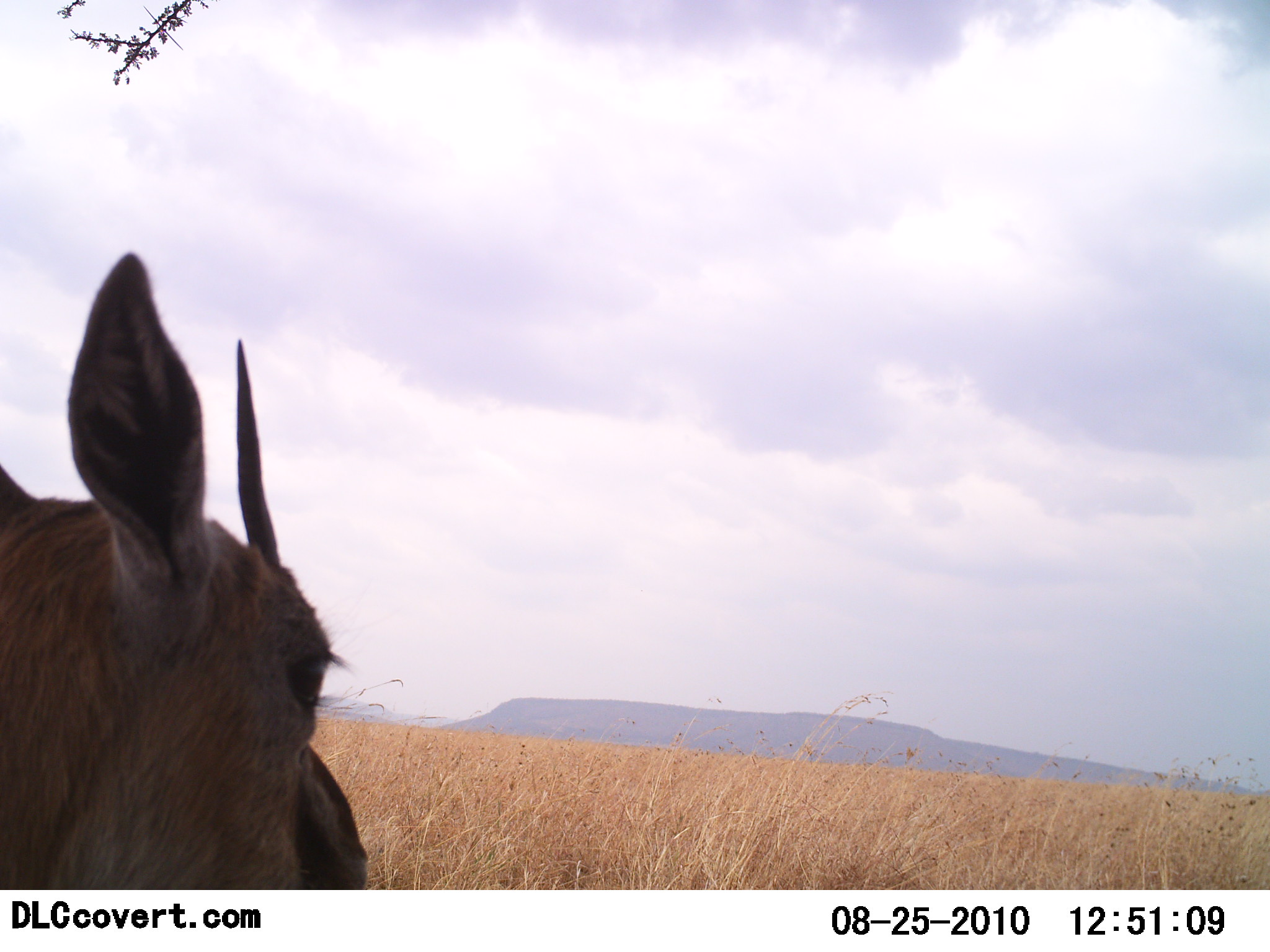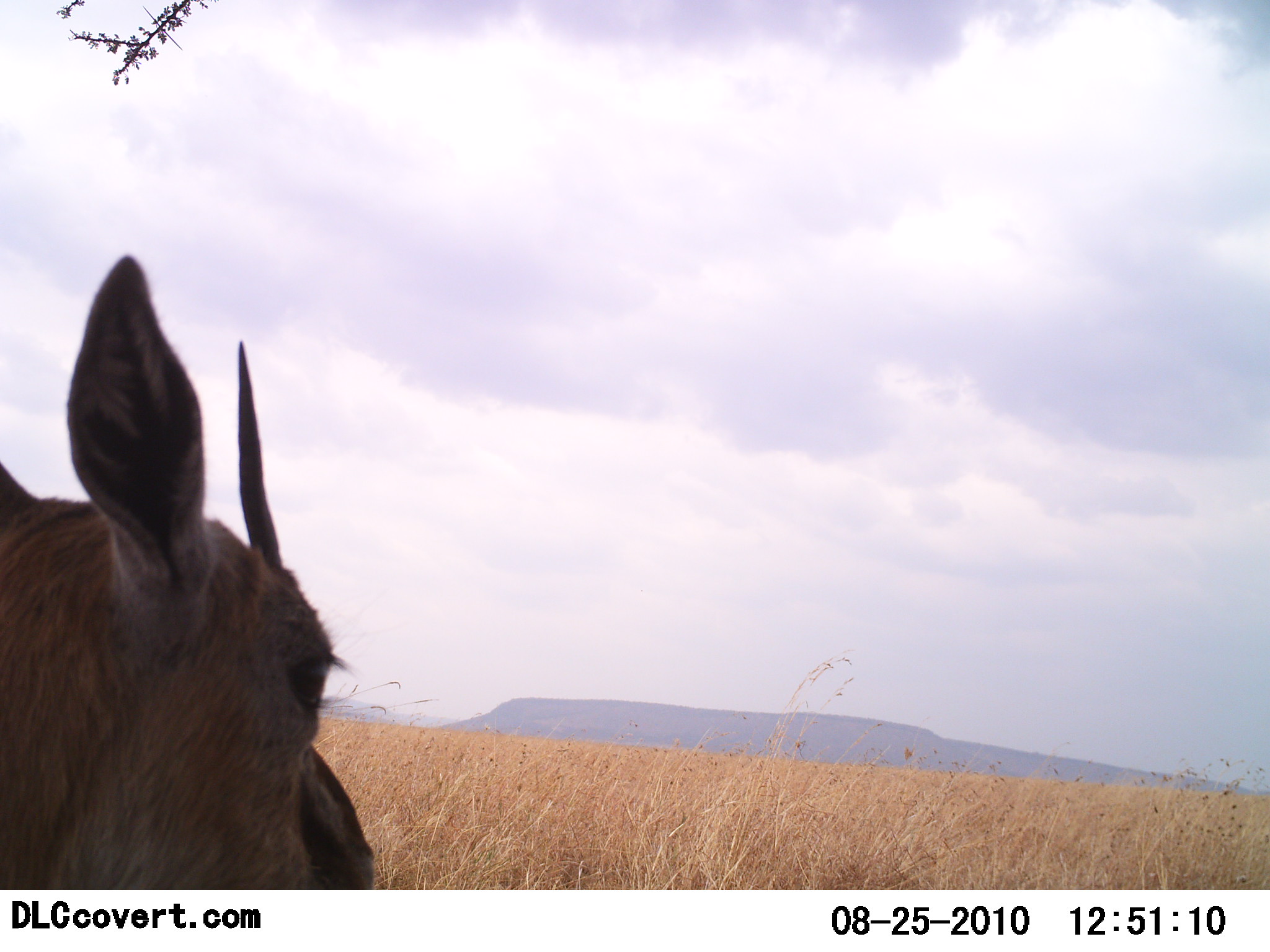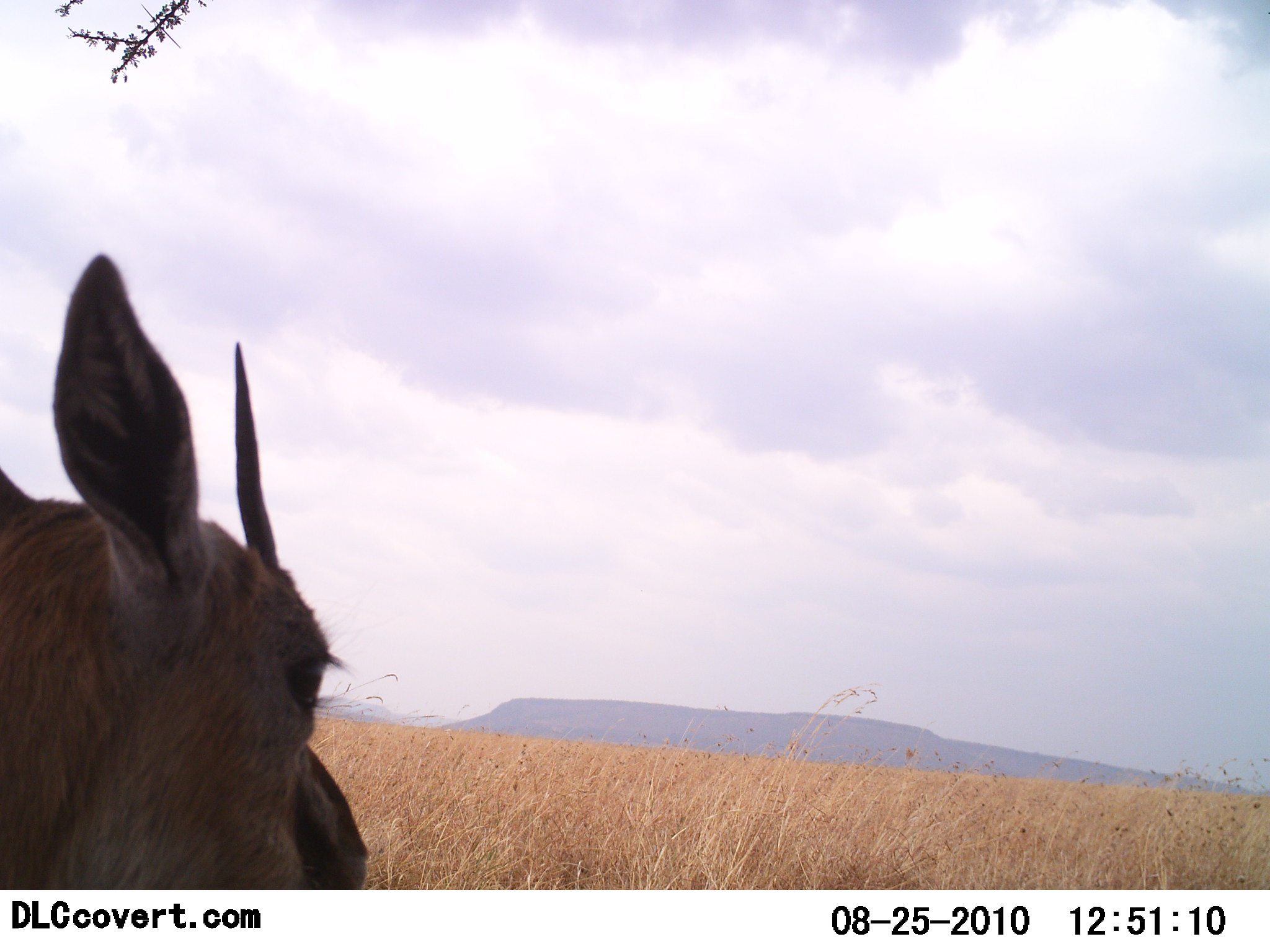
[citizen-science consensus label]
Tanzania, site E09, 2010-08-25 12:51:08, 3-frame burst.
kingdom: Animalia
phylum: Chordata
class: Mammalia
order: Artiodactyla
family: Bovidae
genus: Eudorcas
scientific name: Eudorcas thomsonii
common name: thomson's gazelle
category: gazellethomsons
Gazellethomsons (thomson's gazelle) (Eudorcas thomsonii), count 1. Behavior (volunteer vote fractions): standing 64%, resting 21%, moving 7%, interacting 0%. Young present (vote fraction): 0%. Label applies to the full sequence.